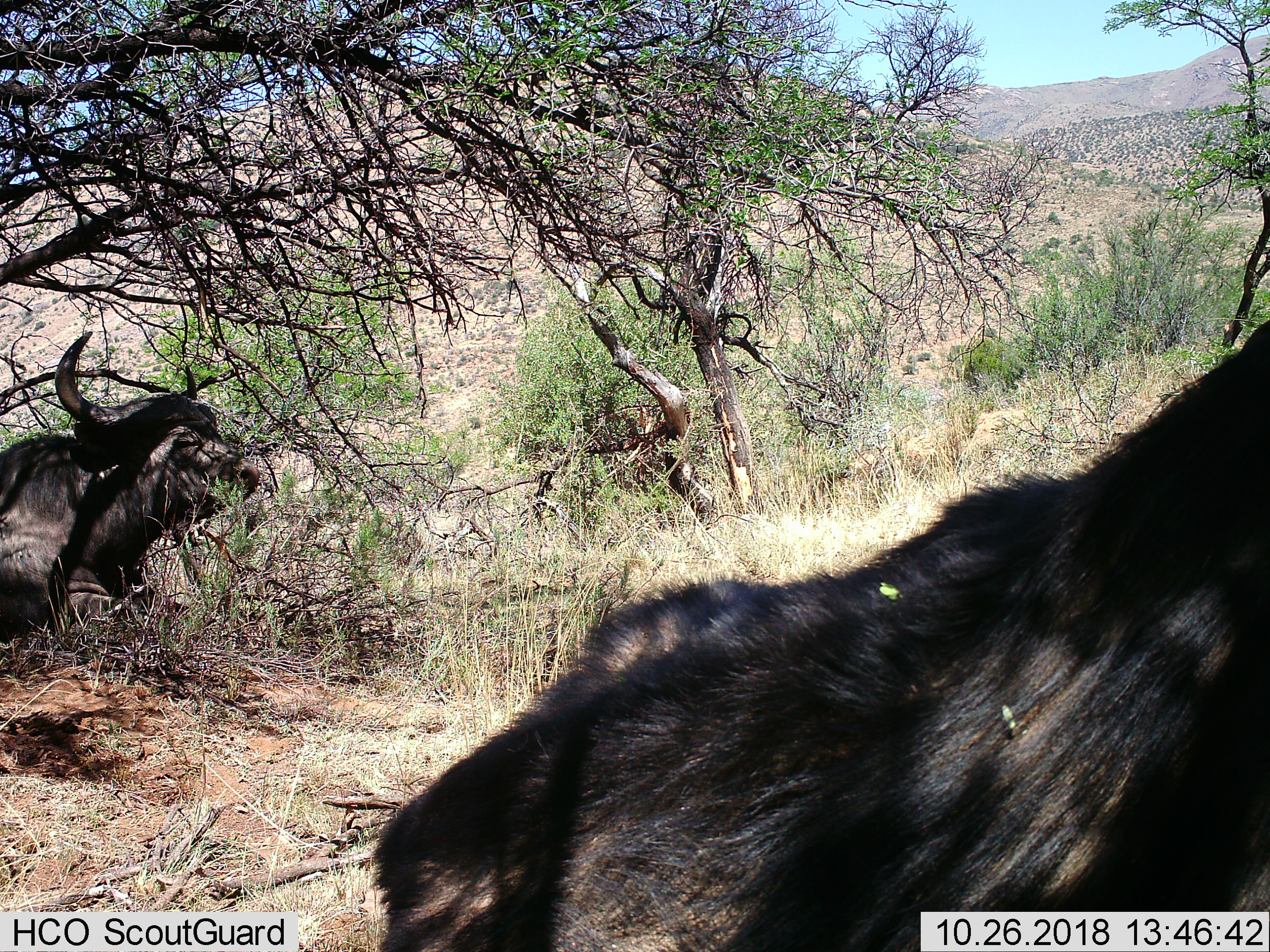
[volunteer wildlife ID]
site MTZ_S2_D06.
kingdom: Animalia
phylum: Chordata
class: Mammalia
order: Artiodactyla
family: Bovidae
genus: Syncerus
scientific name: Syncerus caffer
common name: african buffalo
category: buffalo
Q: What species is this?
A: Buffalo (african buffalo) (Syncerus caffer).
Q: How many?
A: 2.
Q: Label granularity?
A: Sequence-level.